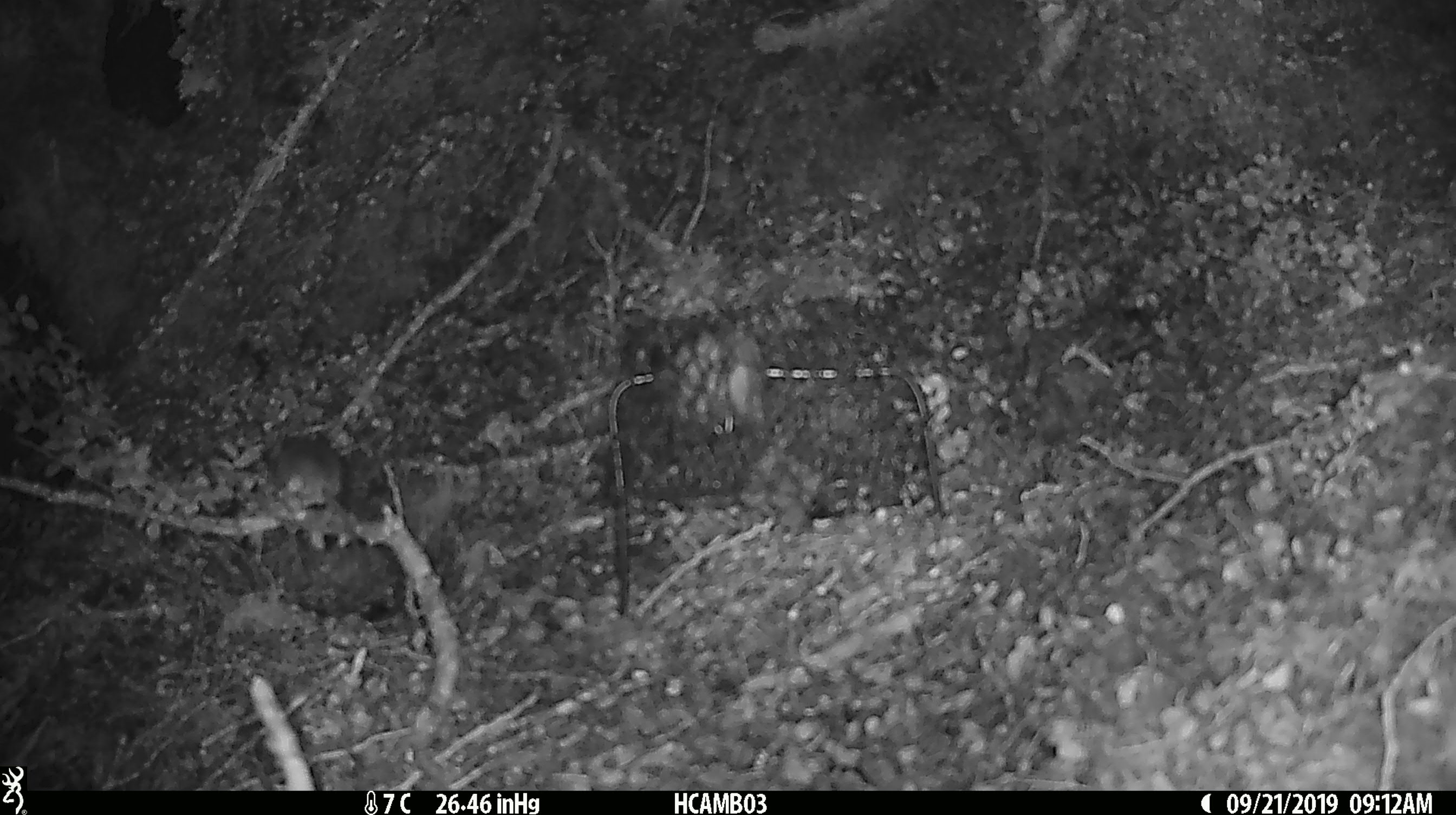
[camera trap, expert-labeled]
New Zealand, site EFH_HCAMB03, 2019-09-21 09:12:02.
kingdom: Animalia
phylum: Chordata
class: Mammalia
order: Rodentia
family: Muridae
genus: Mus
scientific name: Mus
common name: mouse